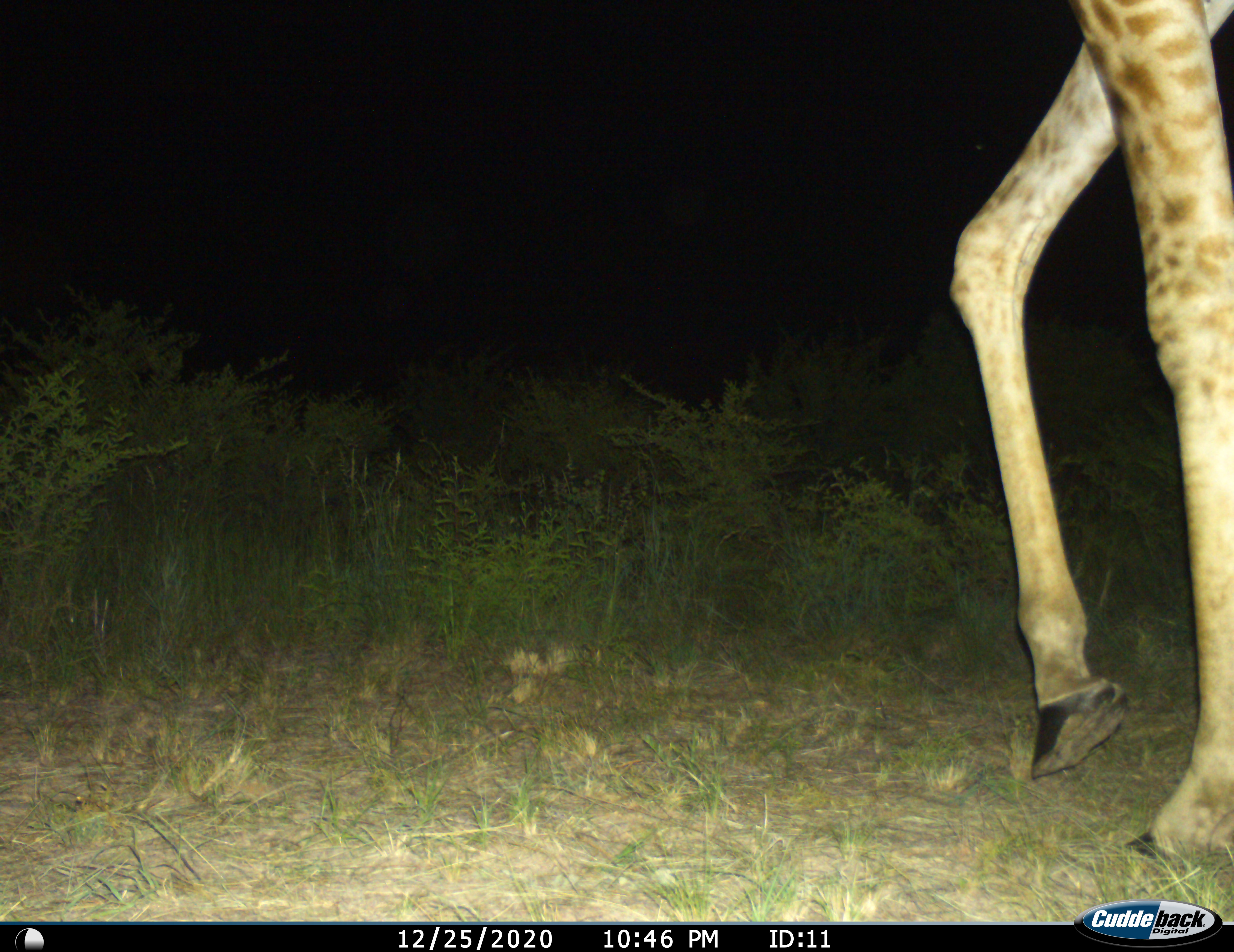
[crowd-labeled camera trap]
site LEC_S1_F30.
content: unidentified animal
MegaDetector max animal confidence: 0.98